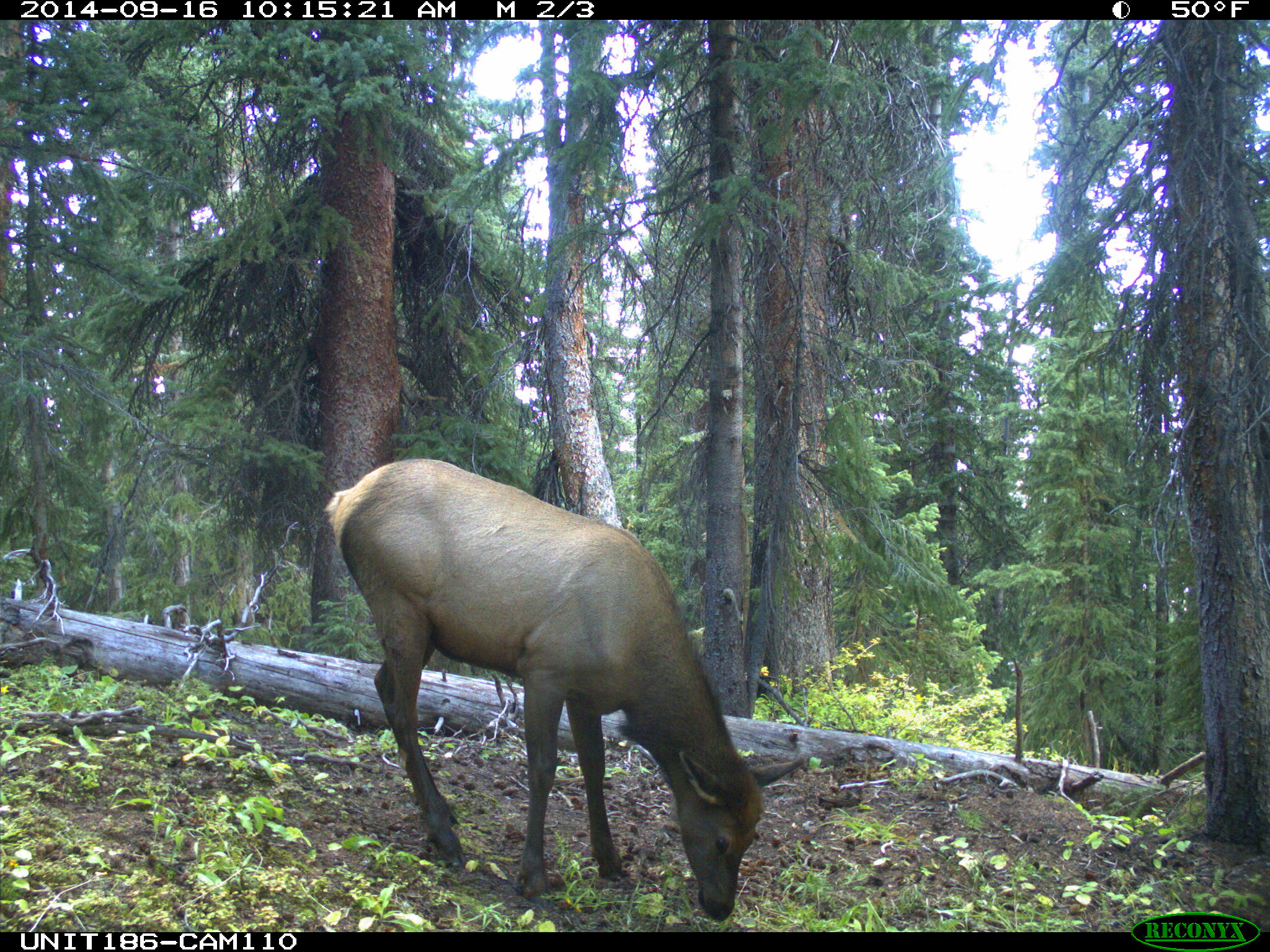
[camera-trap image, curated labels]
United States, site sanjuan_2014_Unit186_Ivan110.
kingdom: Animalia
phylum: Chordata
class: Mammalia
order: Artiodactyla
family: Cervidae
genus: Cervus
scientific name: Cervus elaphus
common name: red deer